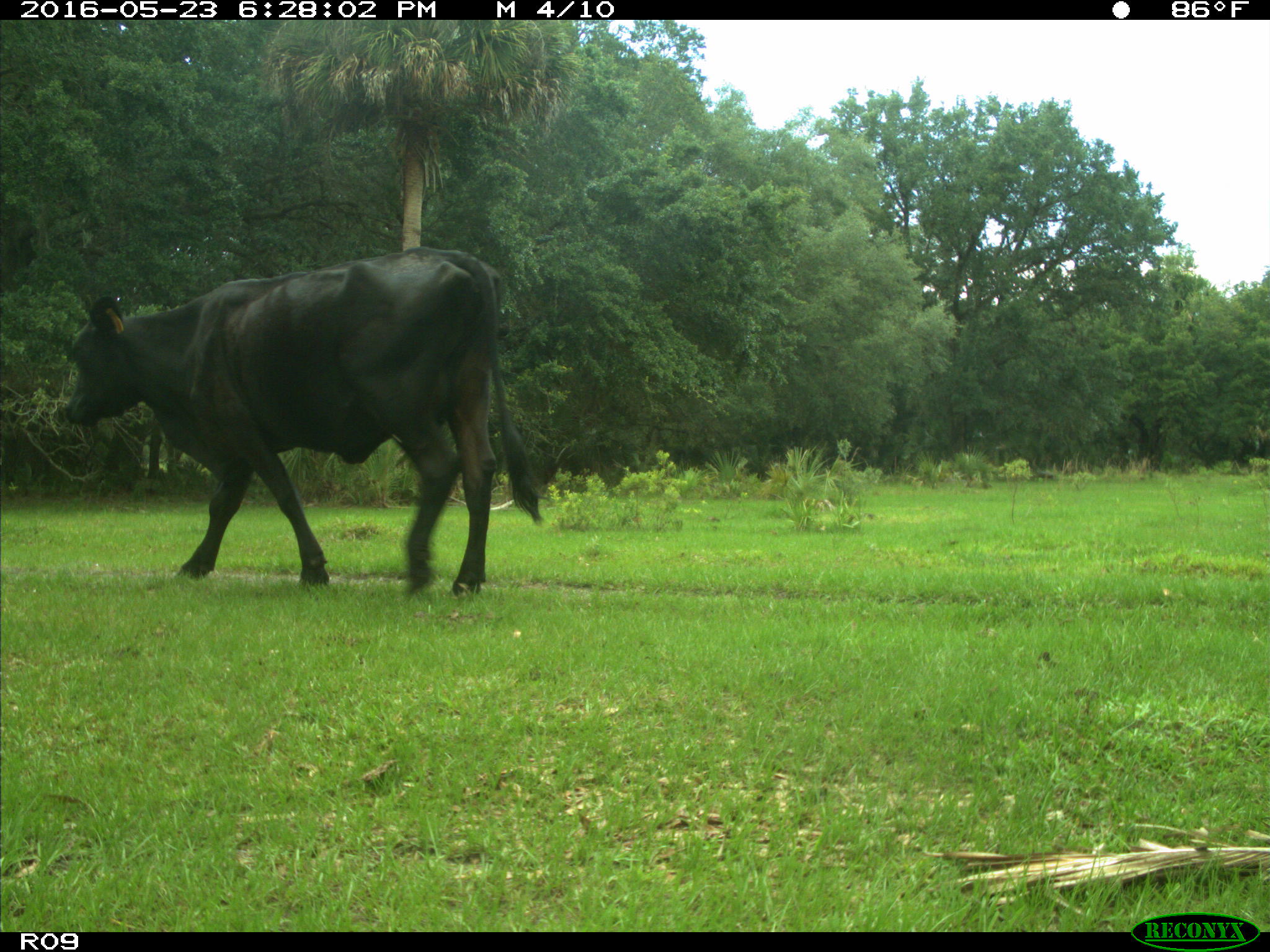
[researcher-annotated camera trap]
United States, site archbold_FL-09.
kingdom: Animalia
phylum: Chordata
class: Mammalia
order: Artiodactyla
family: Bovidae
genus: Bos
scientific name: Bos taurus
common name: domestic cow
Bos taurus (domestic cow).